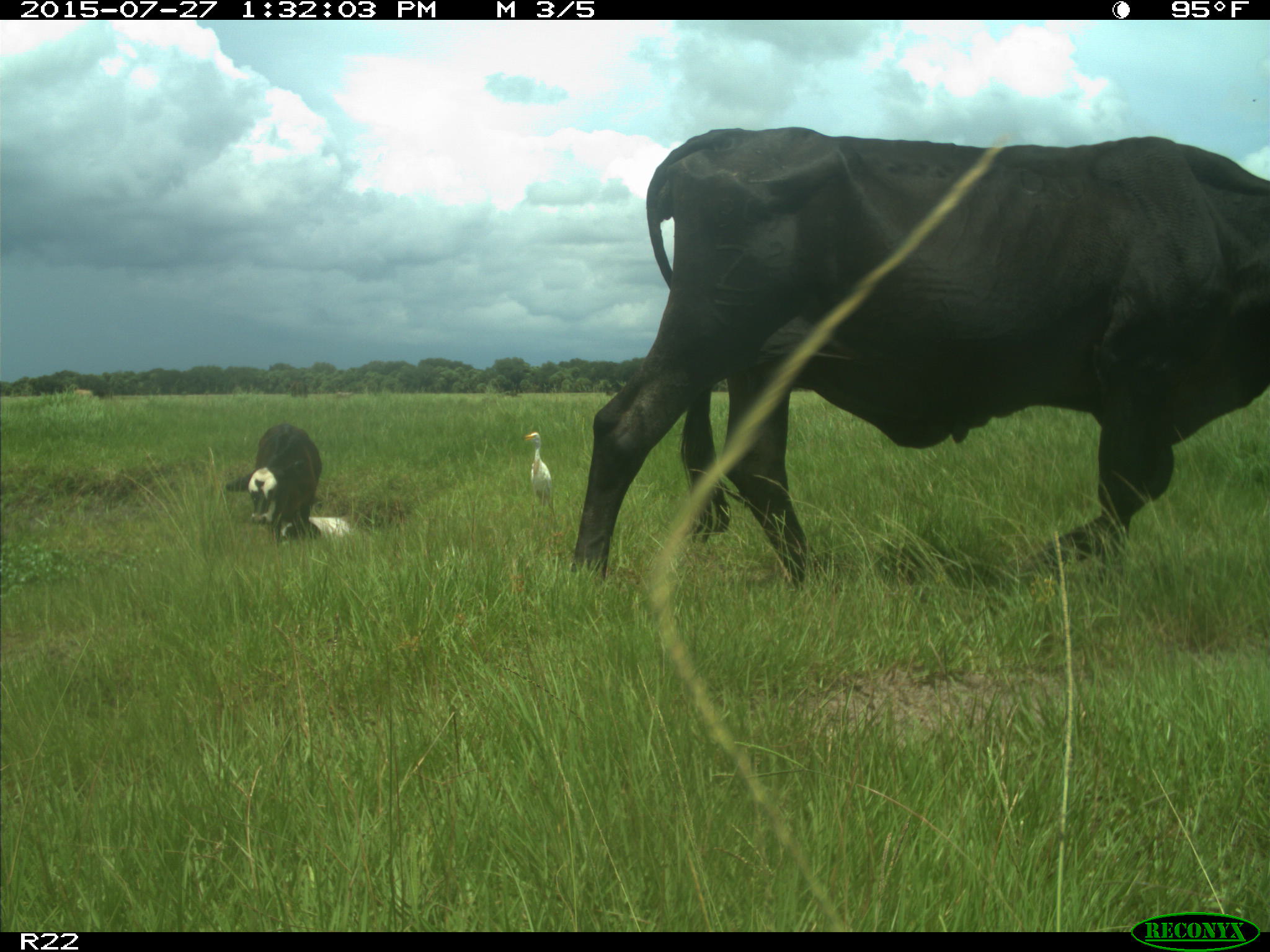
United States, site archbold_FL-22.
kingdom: Animalia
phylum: Chordata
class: Mammalia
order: Artiodactyla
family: Bovidae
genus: Bos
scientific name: Bos taurus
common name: domestic cow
Bos taurus (domestic cow).